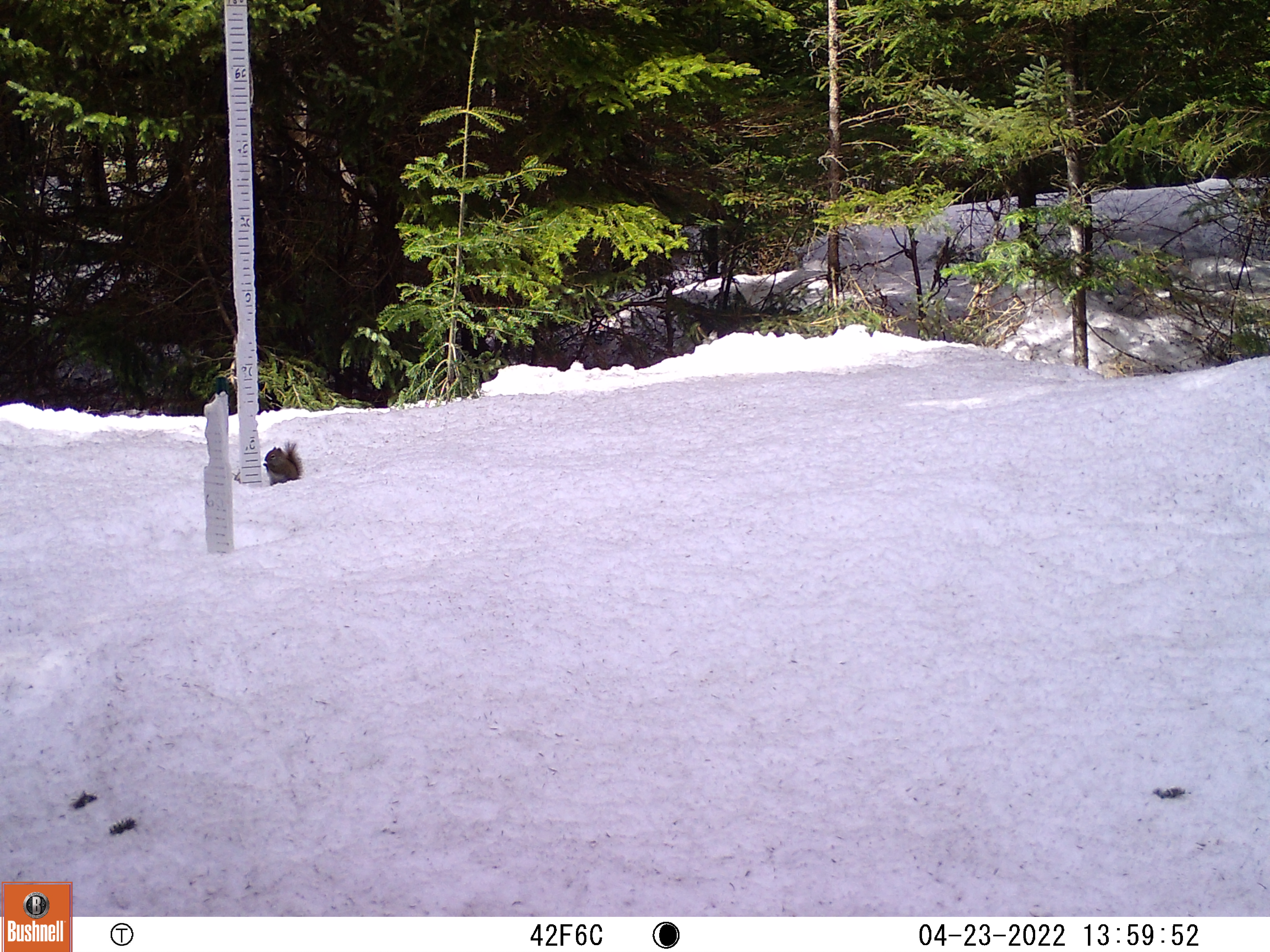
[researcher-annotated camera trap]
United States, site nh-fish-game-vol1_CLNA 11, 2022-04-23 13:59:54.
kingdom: Animalia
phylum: Chordata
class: Mammalia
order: Rodentia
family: Sciuridae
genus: Sciurus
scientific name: Sciurus carolinensis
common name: gray squirrel